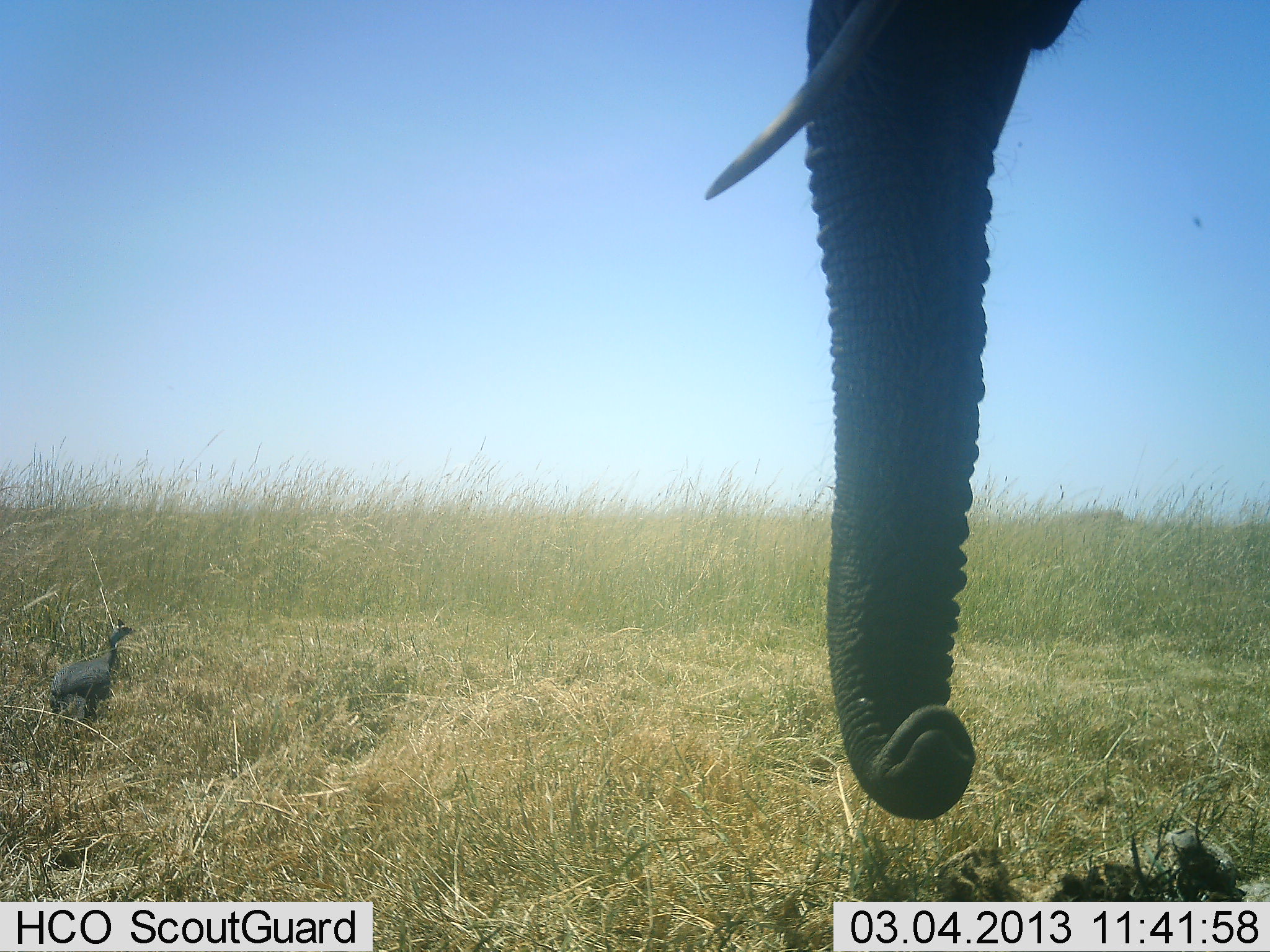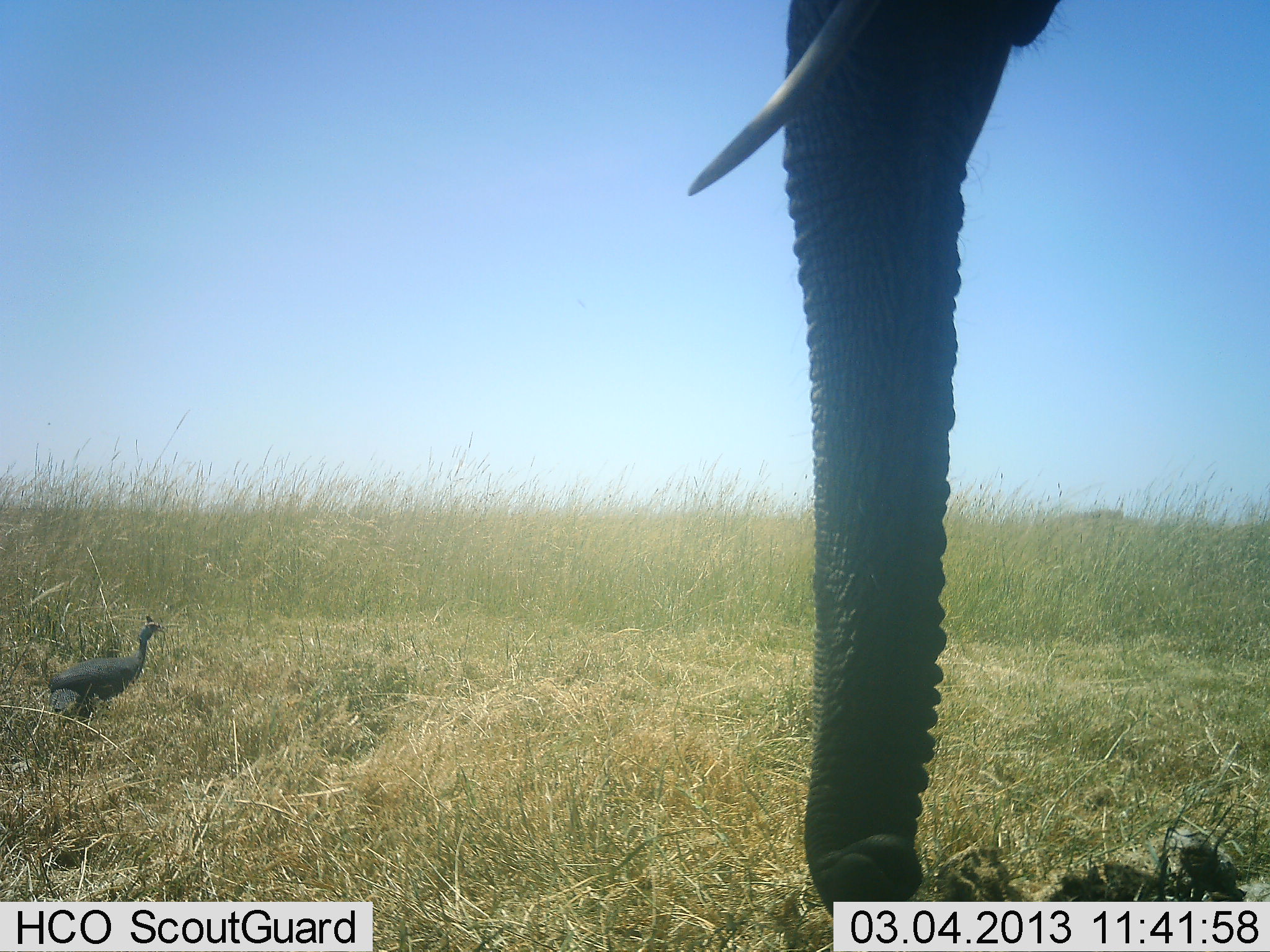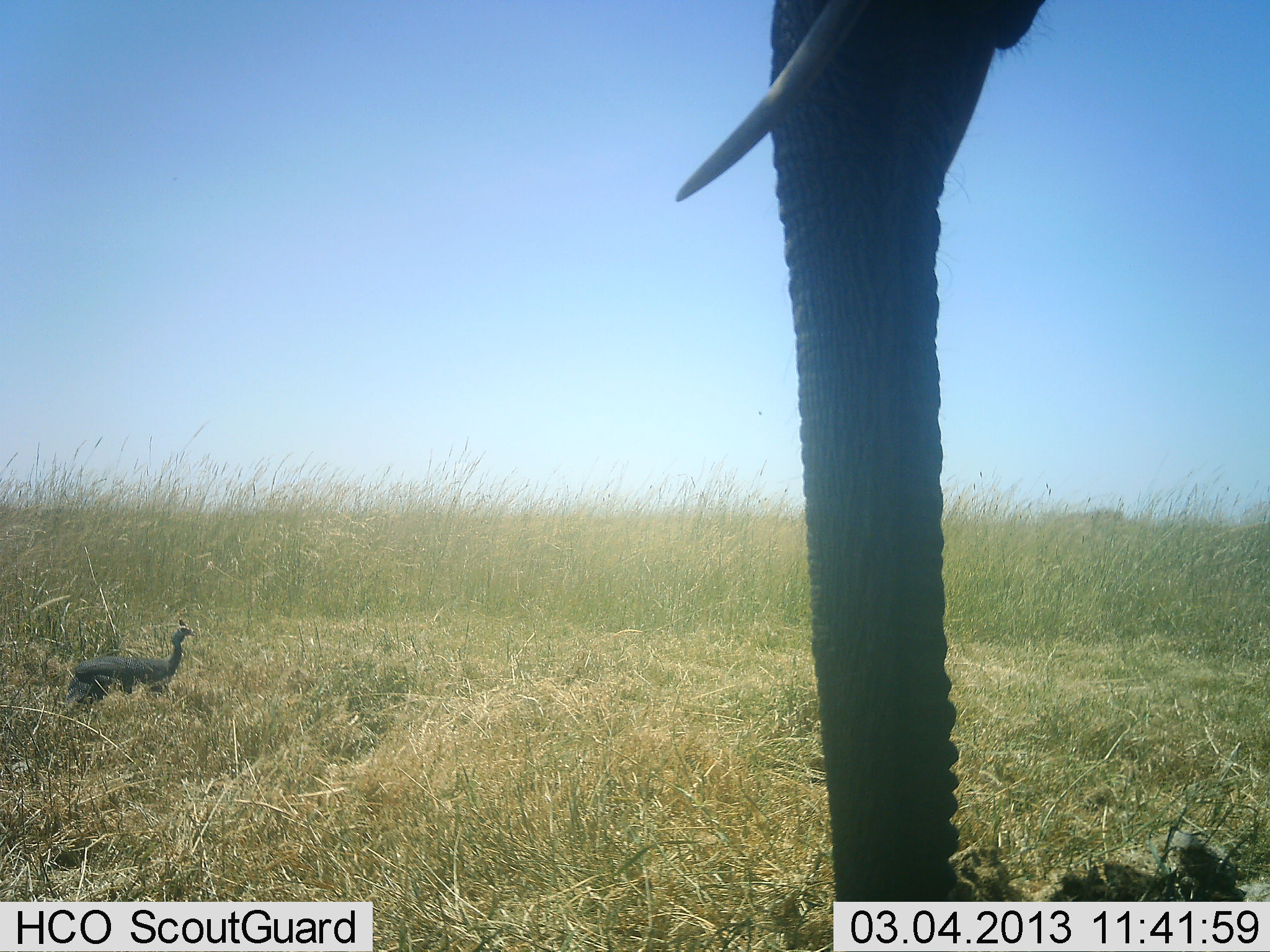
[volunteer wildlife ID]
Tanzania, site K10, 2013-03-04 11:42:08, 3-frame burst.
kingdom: Animalia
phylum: Chordata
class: Mammalia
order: Proboscidea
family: Elephantidae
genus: Loxodonta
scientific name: Loxodonta africana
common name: african bush elephant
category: elephant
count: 1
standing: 91%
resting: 0%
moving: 0%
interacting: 0%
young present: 0%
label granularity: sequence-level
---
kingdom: Animalia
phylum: Chordata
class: Aves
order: Galliformes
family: Numididae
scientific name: Numididae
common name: guinea fowl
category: guineafowl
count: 1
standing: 40%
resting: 0%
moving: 60%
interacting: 0%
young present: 0%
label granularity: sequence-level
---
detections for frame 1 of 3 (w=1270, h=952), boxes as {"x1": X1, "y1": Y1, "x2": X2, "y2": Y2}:
animal: {"x1": 693, "y1": 0, "x2": 1085, "y2": 823}; {"x1": 36, "y1": 621, "x2": 136, "y2": 724}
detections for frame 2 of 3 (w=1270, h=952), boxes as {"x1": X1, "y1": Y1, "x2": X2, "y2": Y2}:
animal: {"x1": 684, "y1": 0, "x2": 1085, "y2": 919}; {"x1": 41, "y1": 615, "x2": 164, "y2": 720}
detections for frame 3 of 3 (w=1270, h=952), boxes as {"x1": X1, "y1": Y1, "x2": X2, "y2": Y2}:
animal: {"x1": 684, "y1": 0, "x2": 1085, "y2": 919}; {"x1": 60, "y1": 618, "x2": 195, "y2": 707}